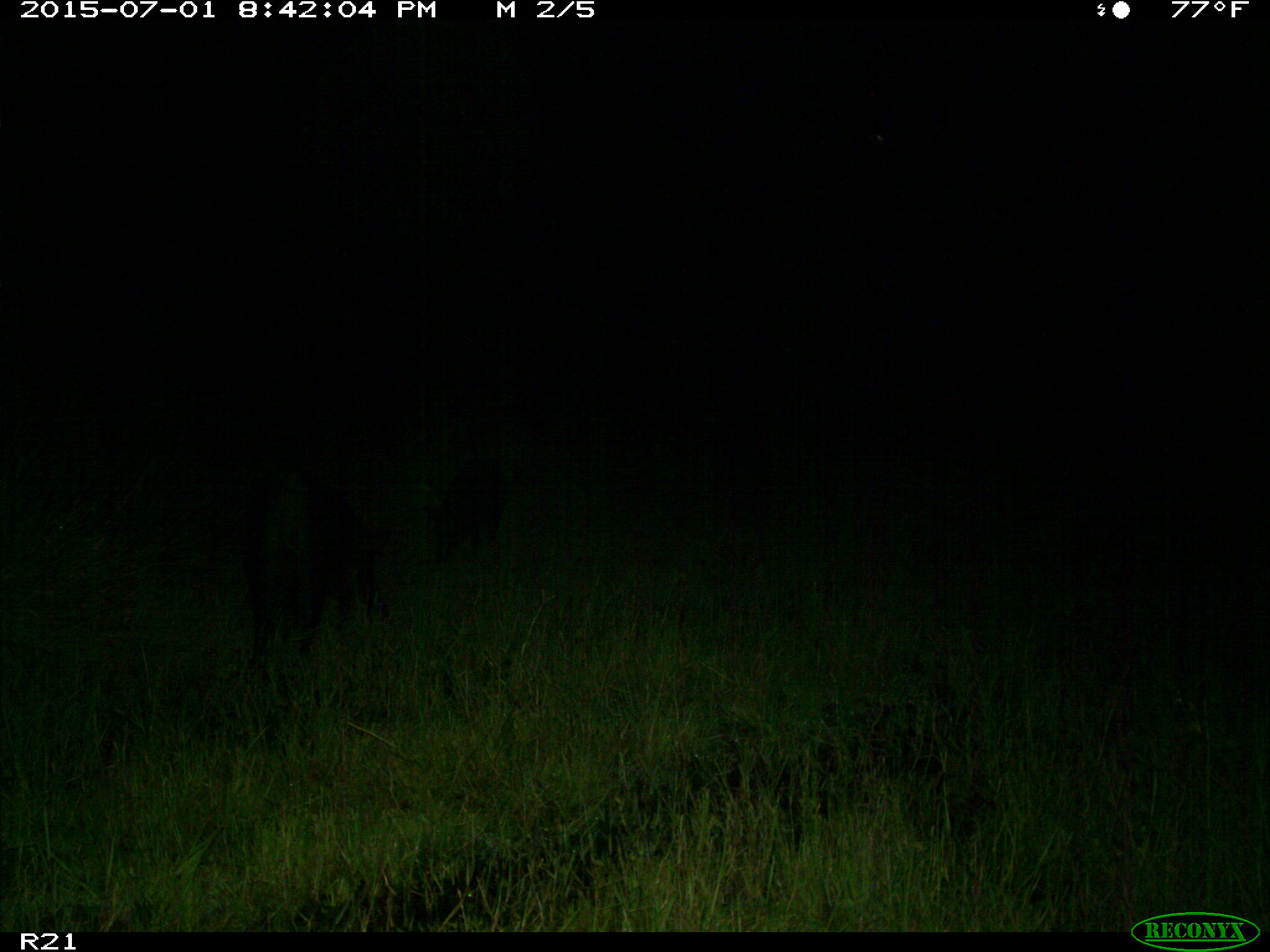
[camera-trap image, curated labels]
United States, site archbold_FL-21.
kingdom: Animalia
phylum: Chordata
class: Mammalia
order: Artiodactyla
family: Suidae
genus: Sus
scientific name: Sus scrofa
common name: wild boar